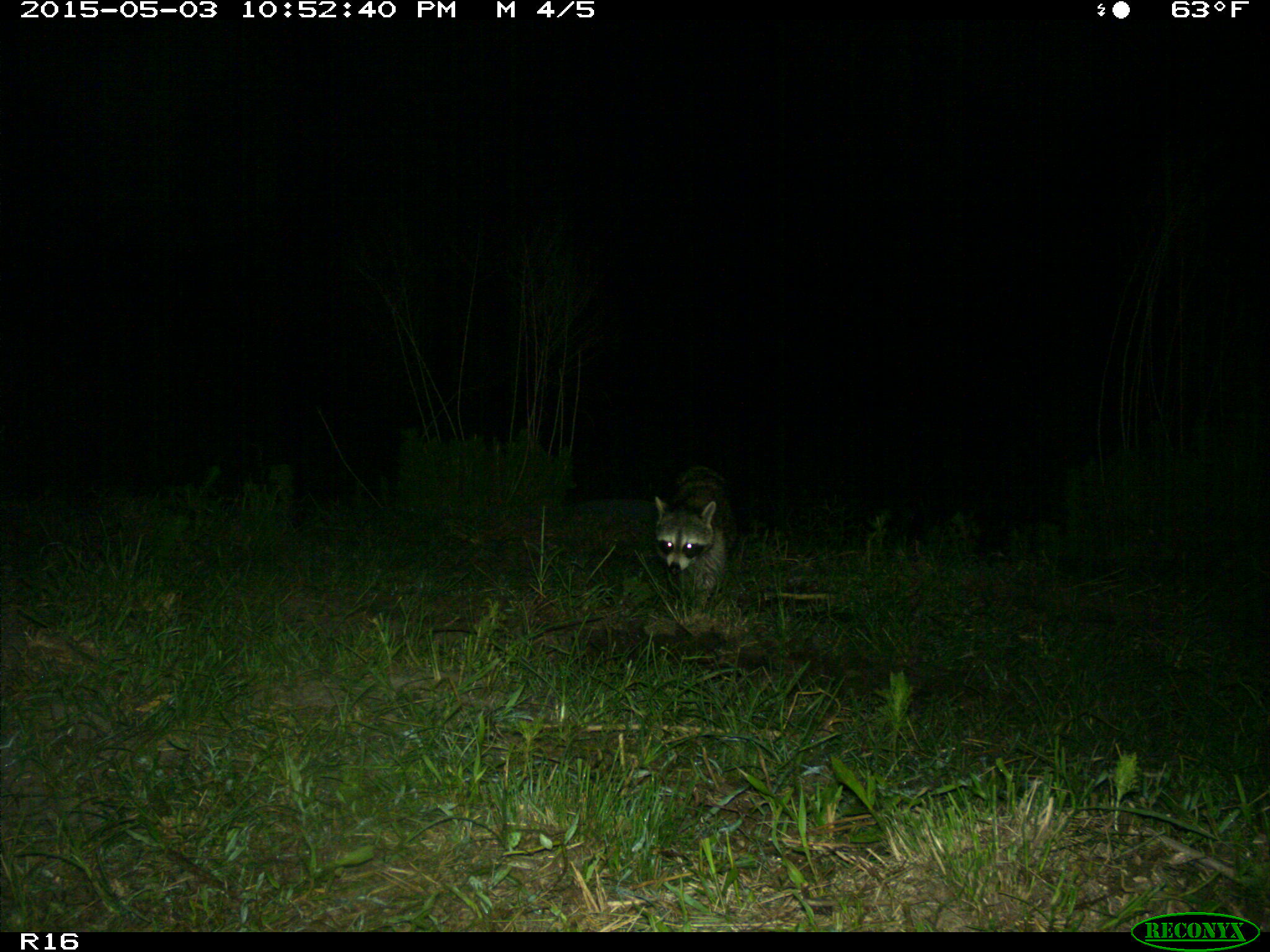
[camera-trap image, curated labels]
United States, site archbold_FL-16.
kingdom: Animalia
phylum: Chordata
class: Mammalia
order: Carnivora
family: Procyonidae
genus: Procyon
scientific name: Procyon lotor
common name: common raccoon